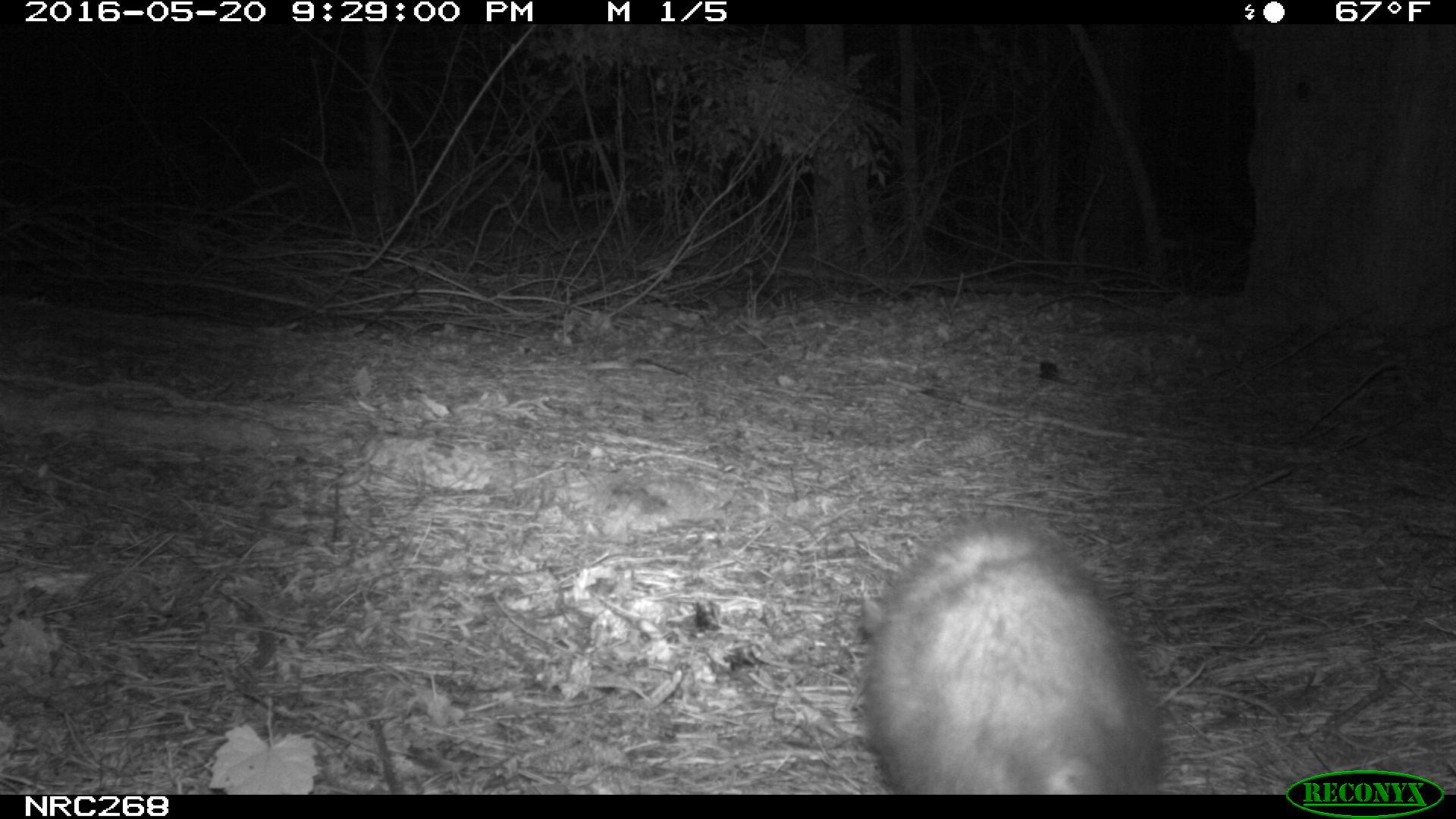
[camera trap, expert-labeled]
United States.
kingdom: Animalia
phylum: Chordata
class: Mammalia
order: Didelphimorphia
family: Didelphidae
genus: Didelphis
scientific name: Didelphis virginiana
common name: virginia opossum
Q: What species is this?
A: Virginia Opossum (Didelphis virginiana).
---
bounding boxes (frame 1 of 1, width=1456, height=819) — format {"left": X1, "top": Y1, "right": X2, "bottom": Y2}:
Virginia Opossum: {"left": 850, "top": 518, "right": 1175, "bottom": 800}